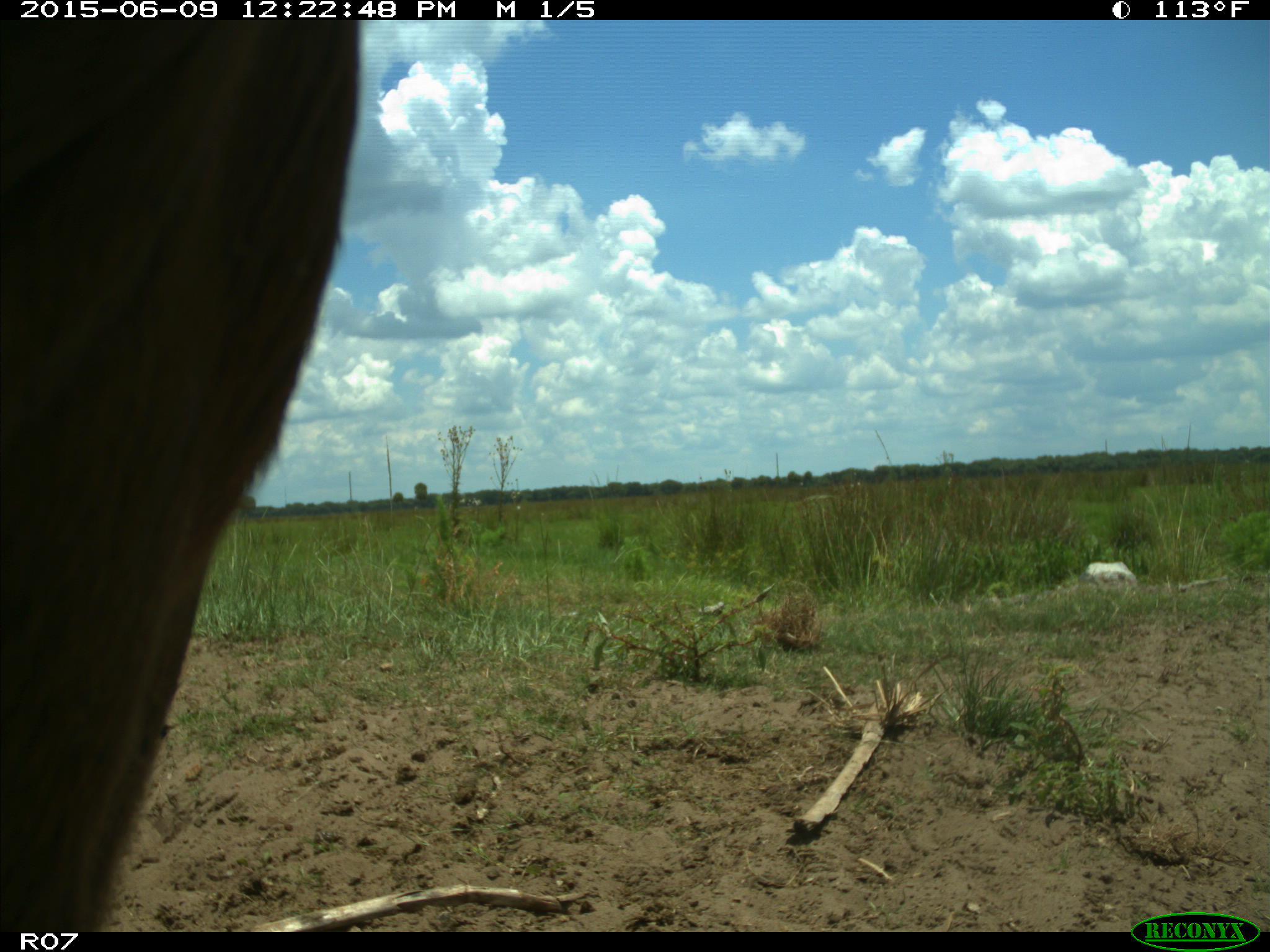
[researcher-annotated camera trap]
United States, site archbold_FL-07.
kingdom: Animalia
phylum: Chordata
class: Mammalia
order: Artiodactyla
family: Bovidae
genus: Bos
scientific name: Bos taurus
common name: domestic cow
Bos taurus (domestic cow).